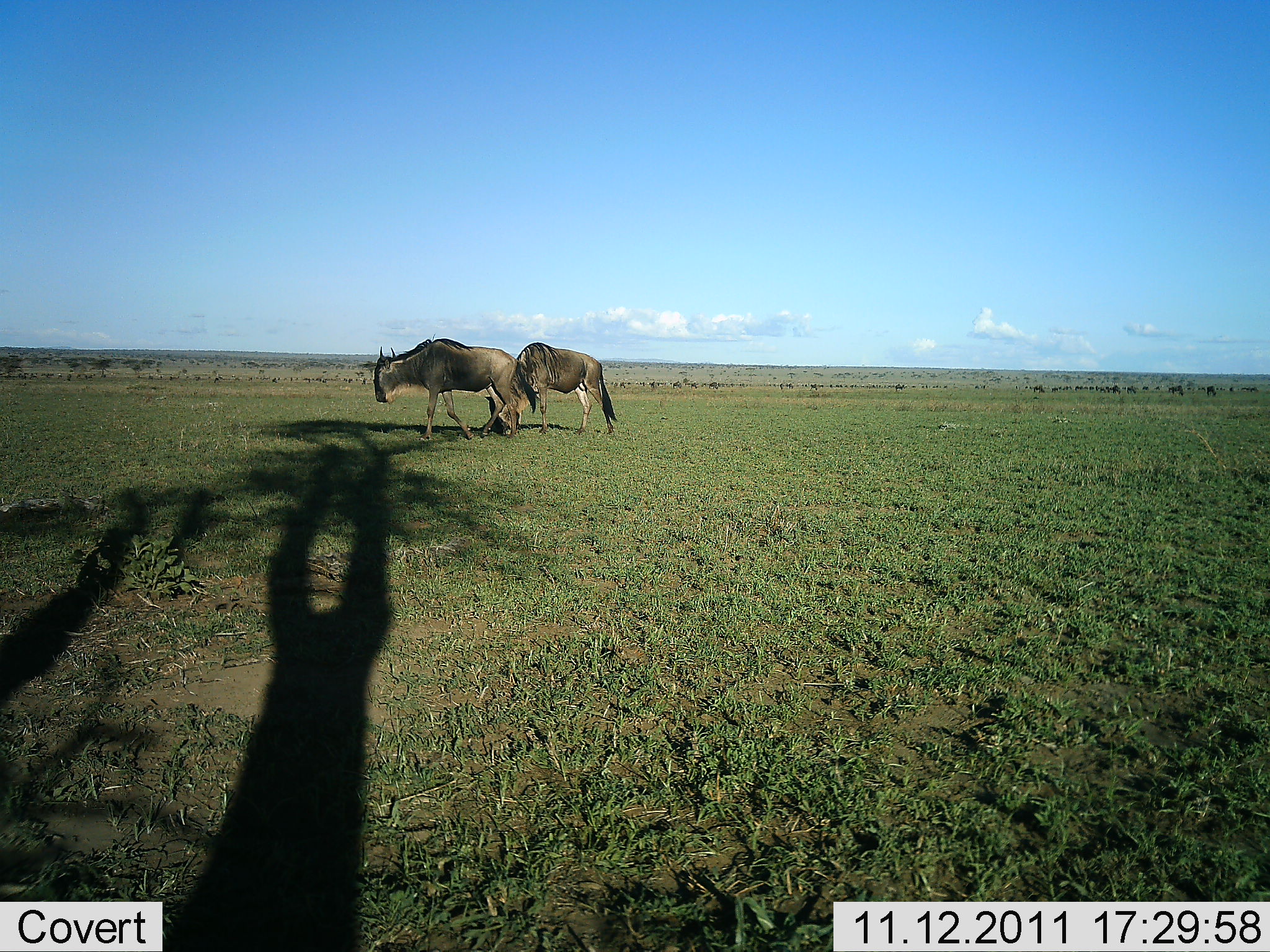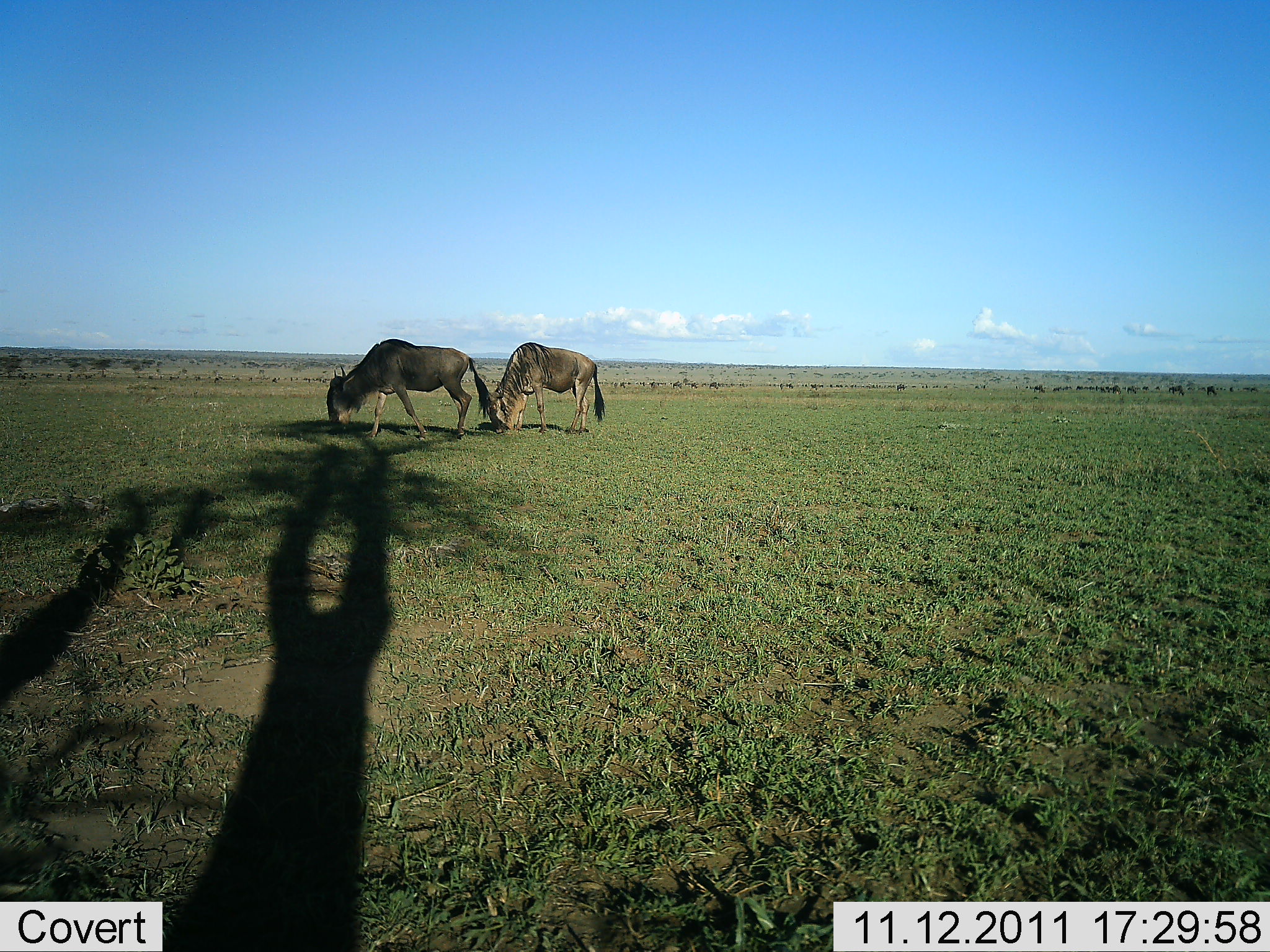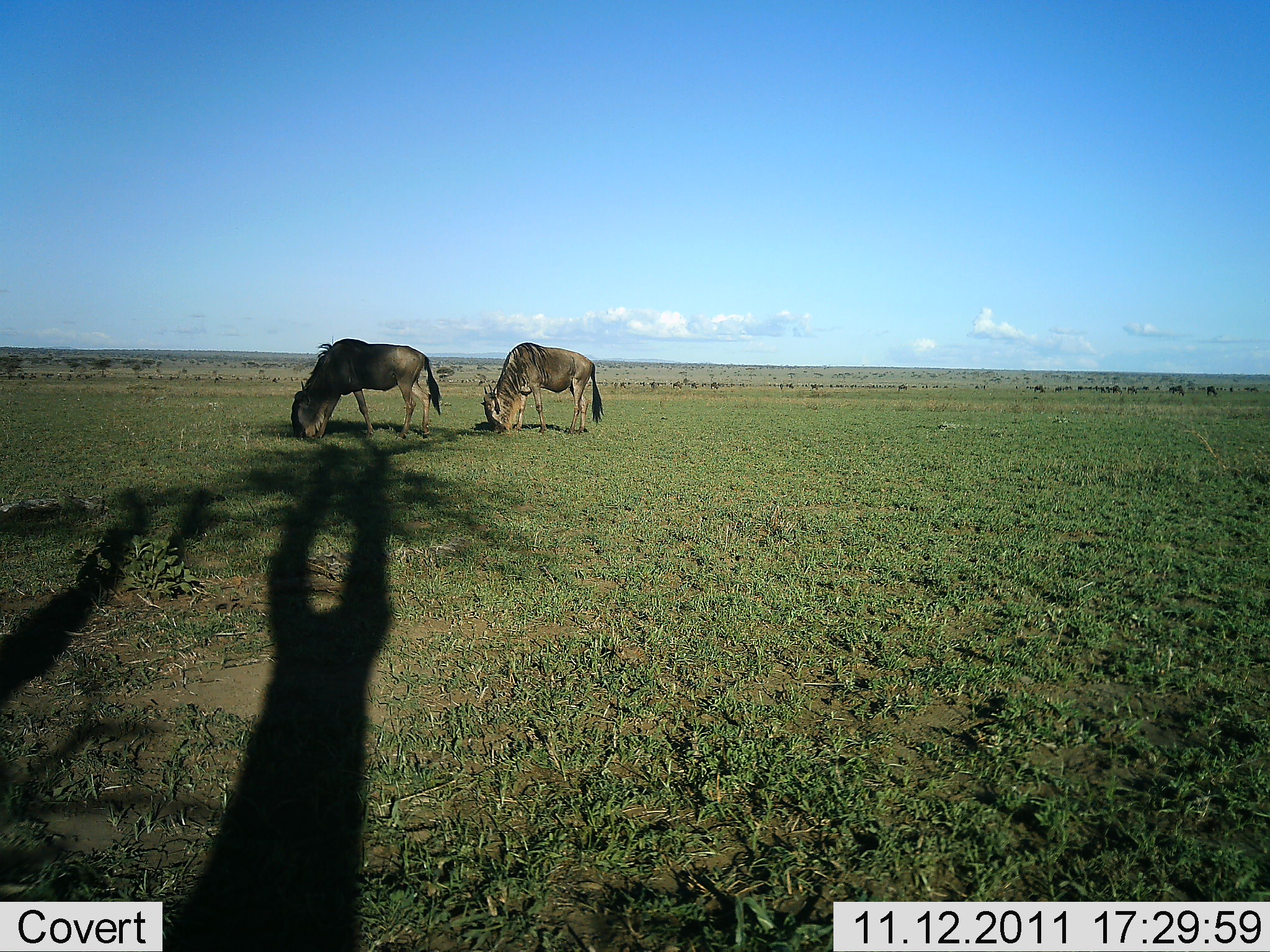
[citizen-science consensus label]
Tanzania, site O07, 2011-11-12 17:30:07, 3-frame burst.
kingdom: Animalia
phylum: Chordata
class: Mammalia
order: Artiodactyla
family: Bovidae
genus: Connochaetes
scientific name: Connochaetes taurinus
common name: blue wildebeest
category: wildebeest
Wildebeest (blue wildebeest) (Connochaetes taurinus), count 2. Behavior (volunteer vote fractions): standing 8%, resting 0%, moving 25%, interacting 0%. Young present (vote fraction): 0%. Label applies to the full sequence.